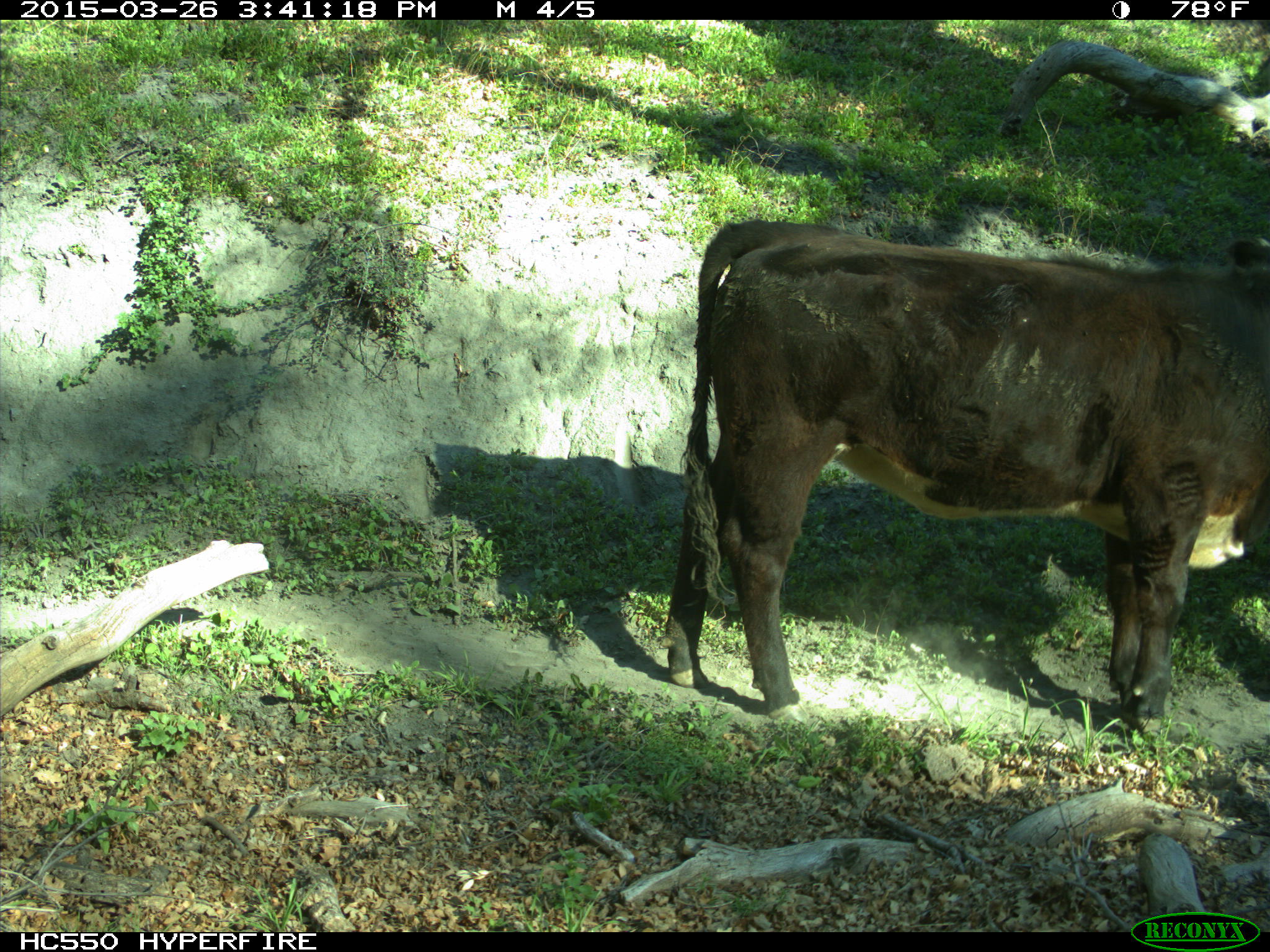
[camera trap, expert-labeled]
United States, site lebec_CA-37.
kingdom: Animalia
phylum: Chordata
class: Mammalia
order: Artiodactyla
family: Bovidae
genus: Bos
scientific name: Bos taurus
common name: domestic cow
Bos taurus (domestic cow).